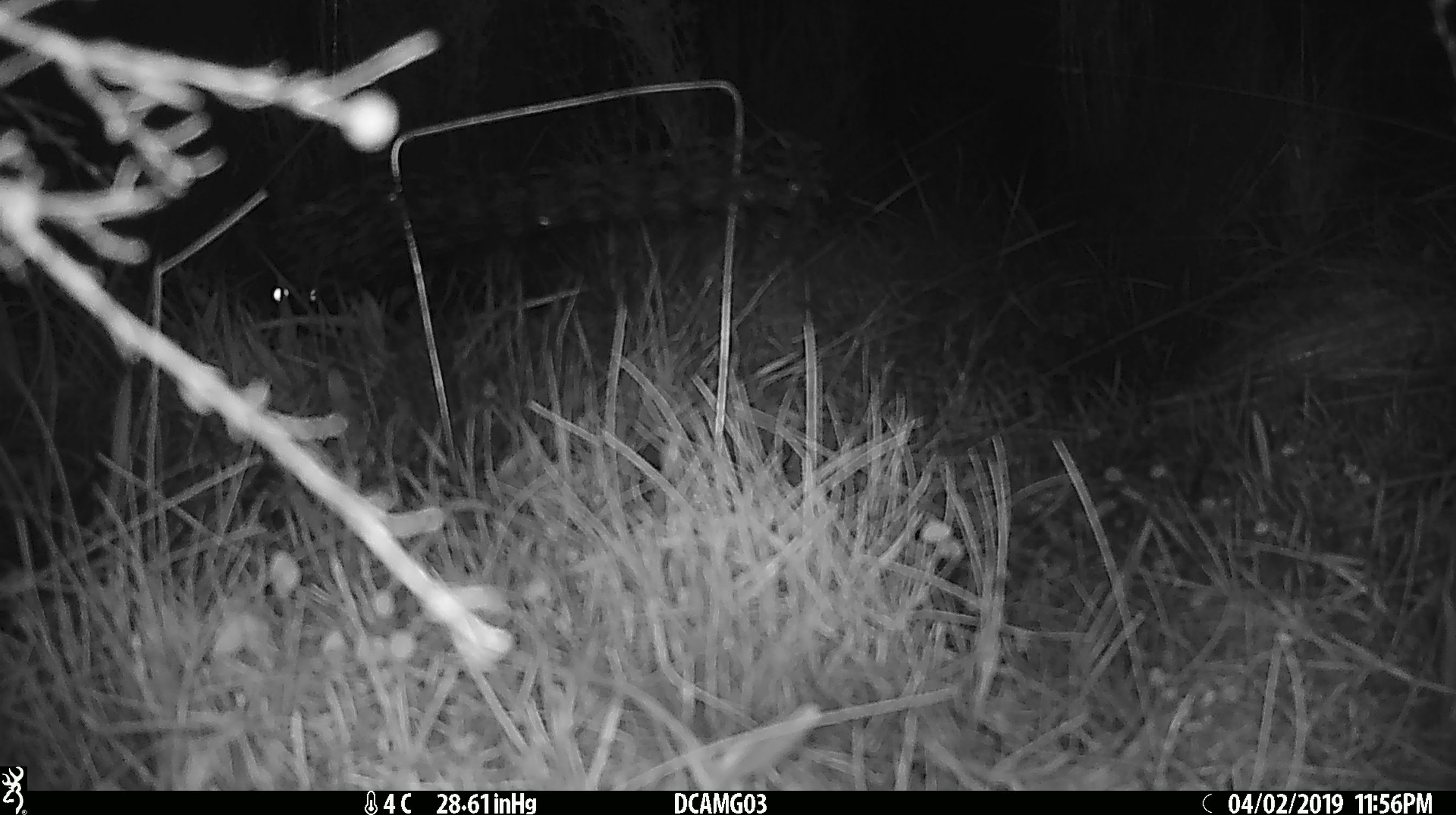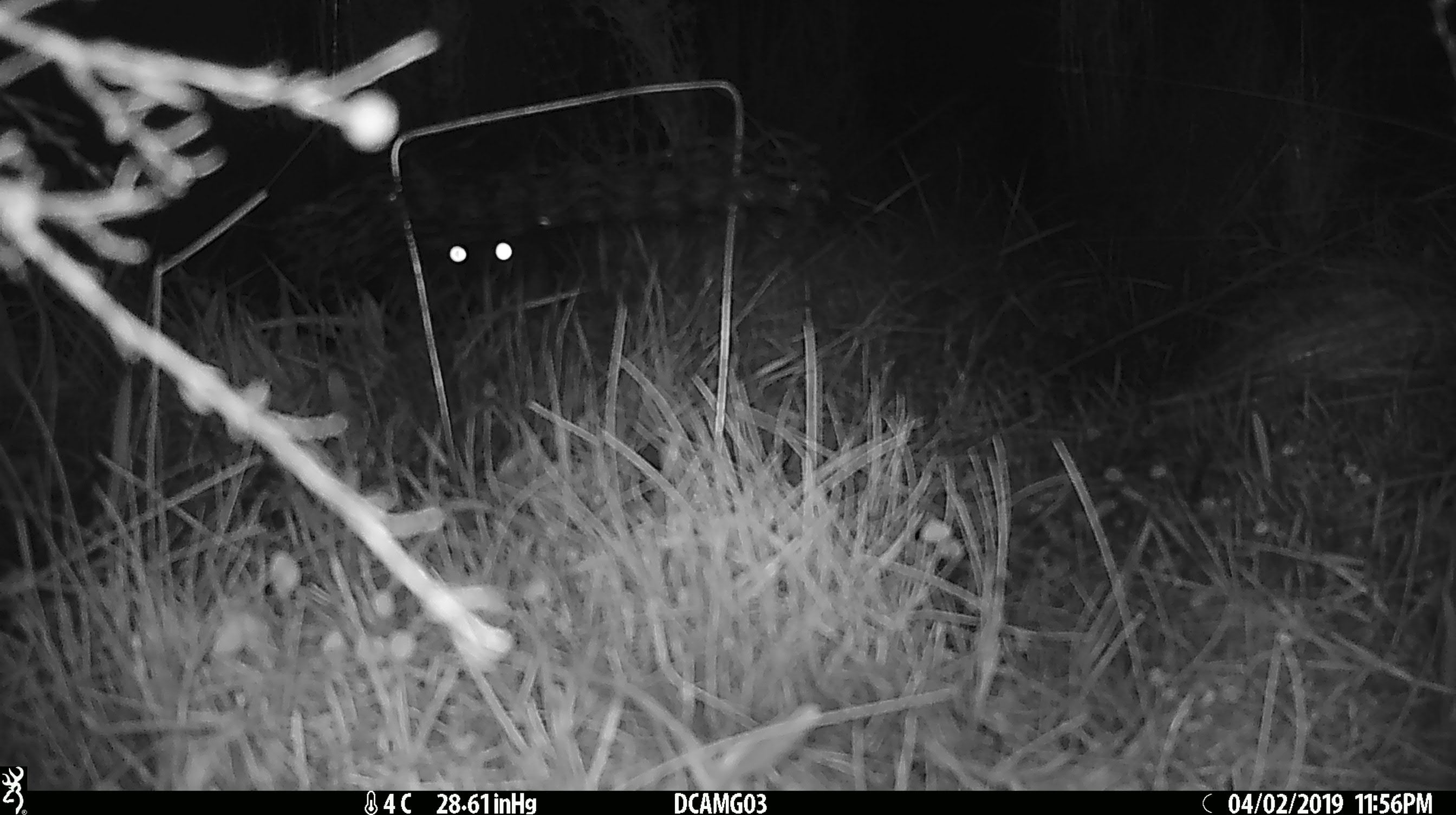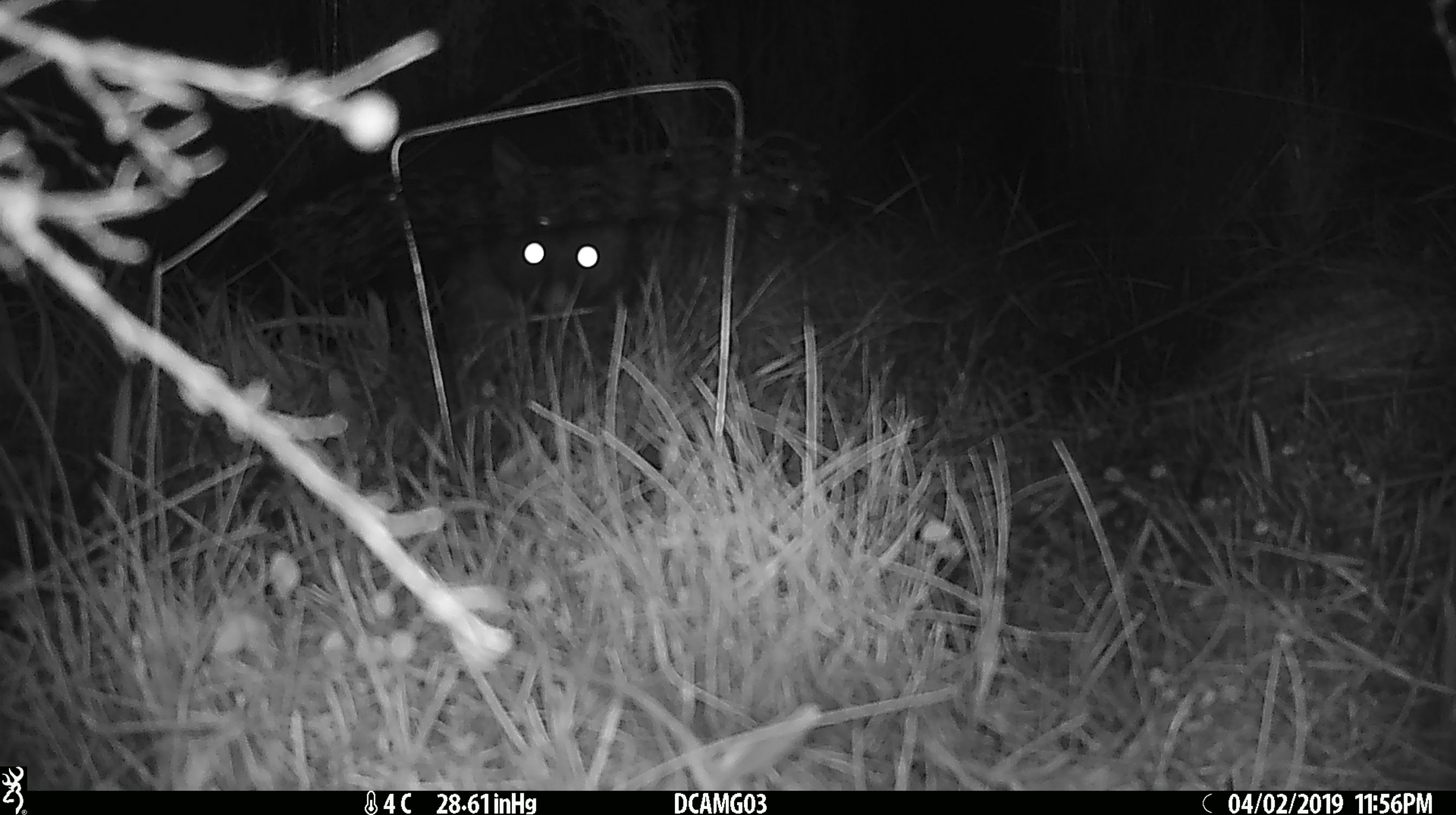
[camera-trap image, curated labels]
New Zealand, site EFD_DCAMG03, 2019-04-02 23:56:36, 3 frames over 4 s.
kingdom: Animalia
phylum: Chordata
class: Mammalia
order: Diprotodontia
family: Phalangeridae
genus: Trichosurus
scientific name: Trichosurus vulpecula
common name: common brushtail possum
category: possum